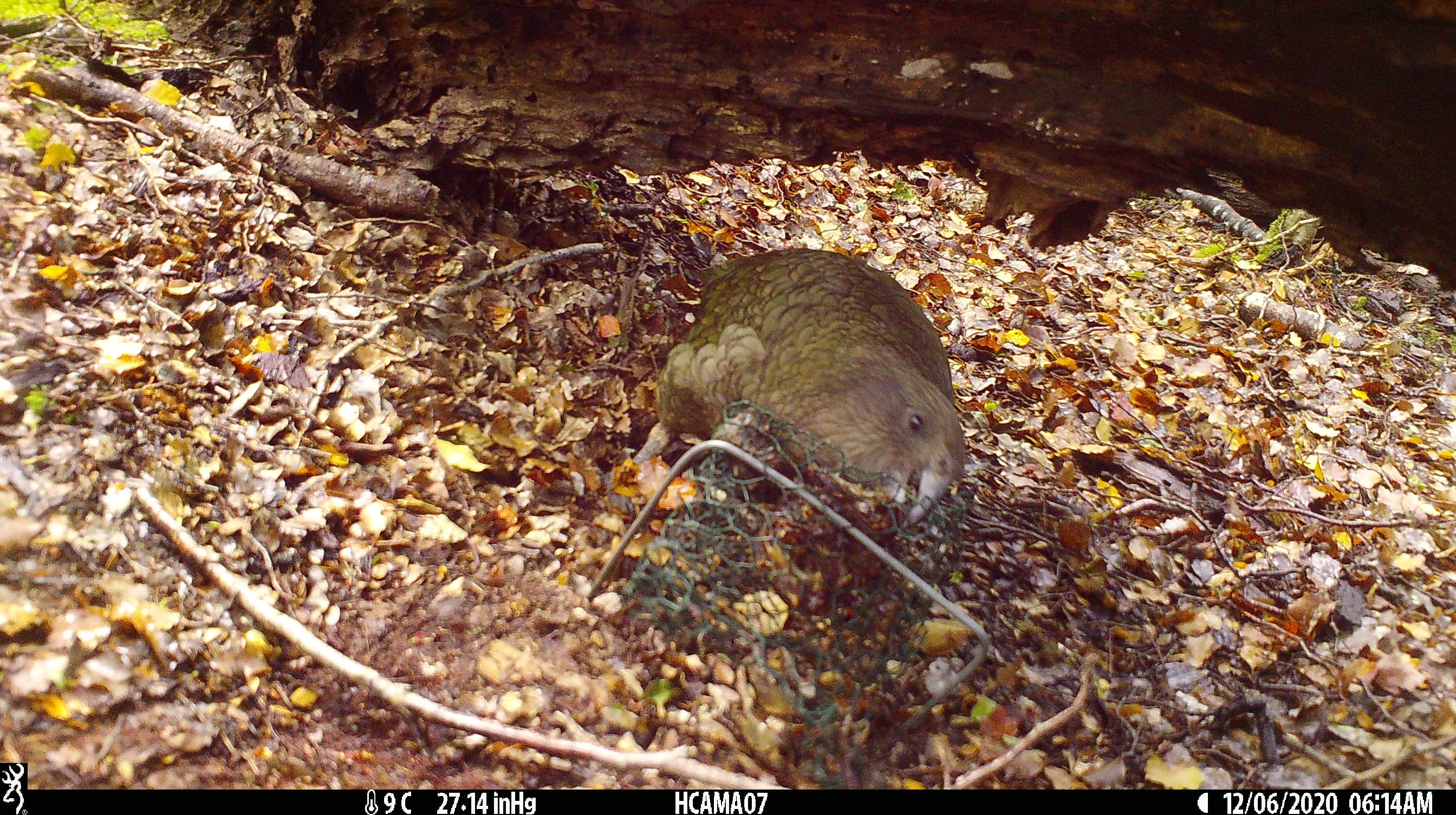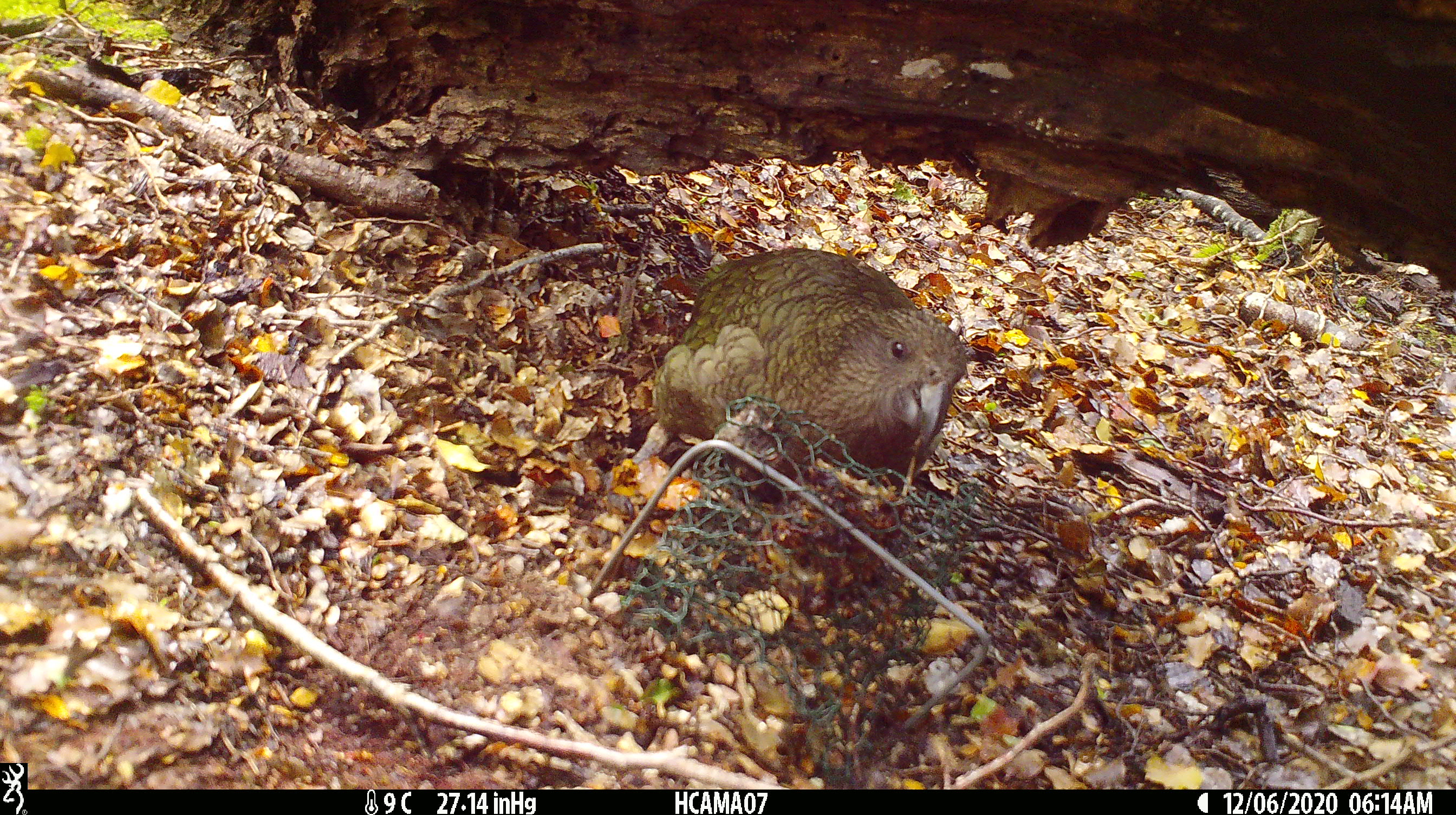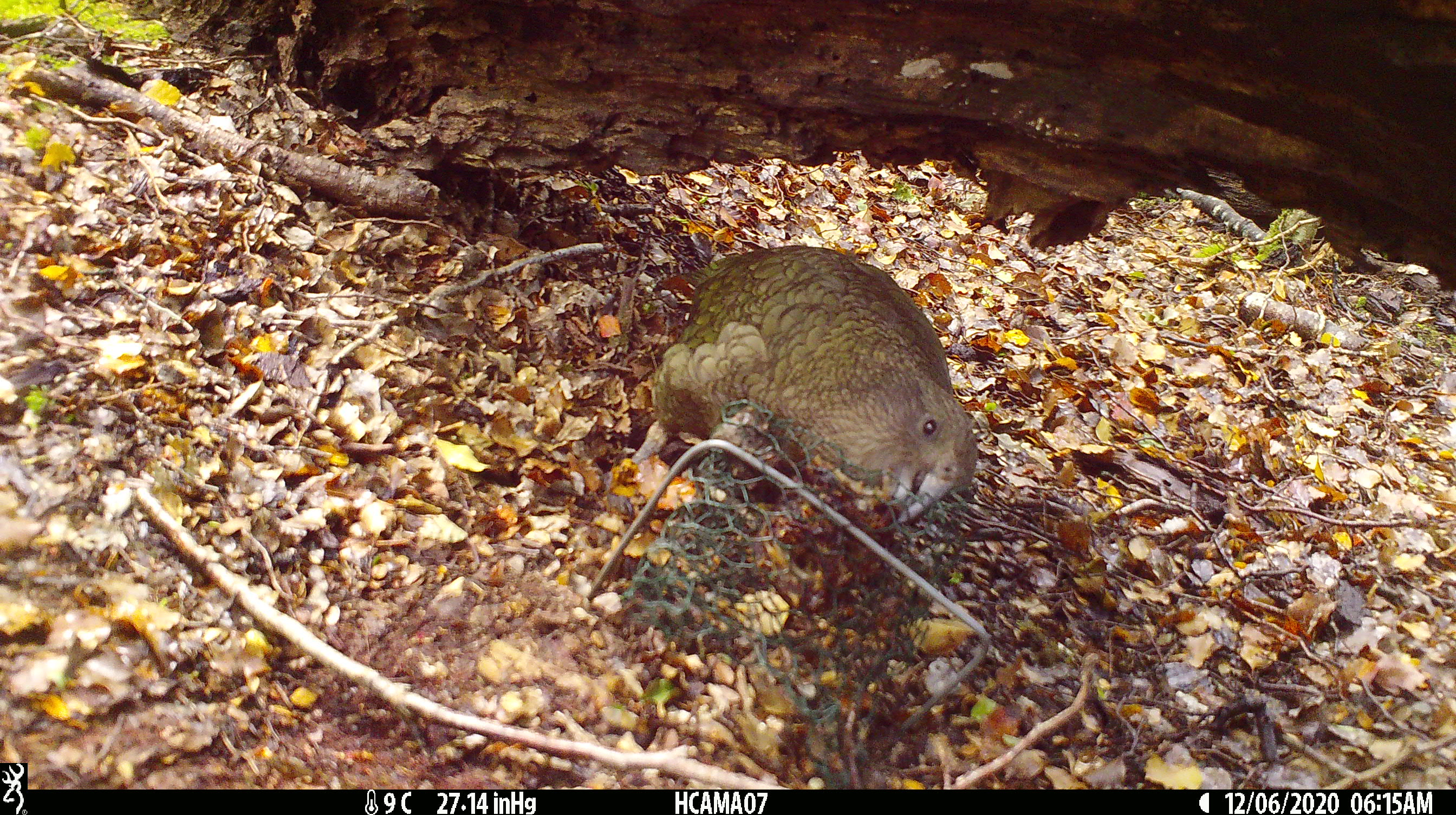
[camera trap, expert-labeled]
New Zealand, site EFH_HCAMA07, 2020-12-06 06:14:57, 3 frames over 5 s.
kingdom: Animalia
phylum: Chordata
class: Aves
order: Psittaciformes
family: Strigopidae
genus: Nestor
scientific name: Nestor notabilis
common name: kea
Kea (Nestor notabilis).